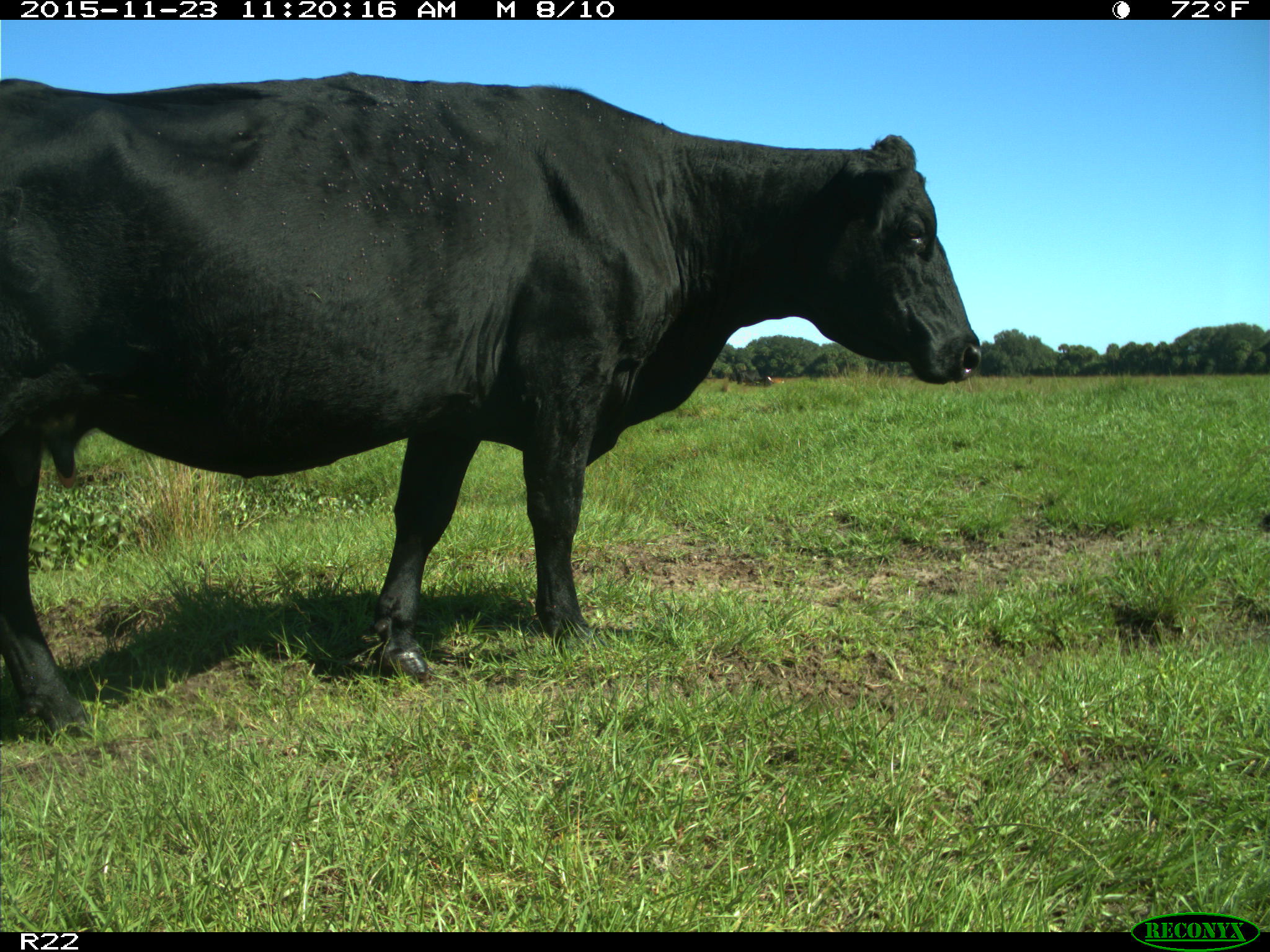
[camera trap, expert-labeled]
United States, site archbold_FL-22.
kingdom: Animalia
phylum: Chordata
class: Mammalia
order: Artiodactyla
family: Bovidae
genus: Bos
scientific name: Bos taurus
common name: domestic cow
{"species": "Bos taurus (domestic cow)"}